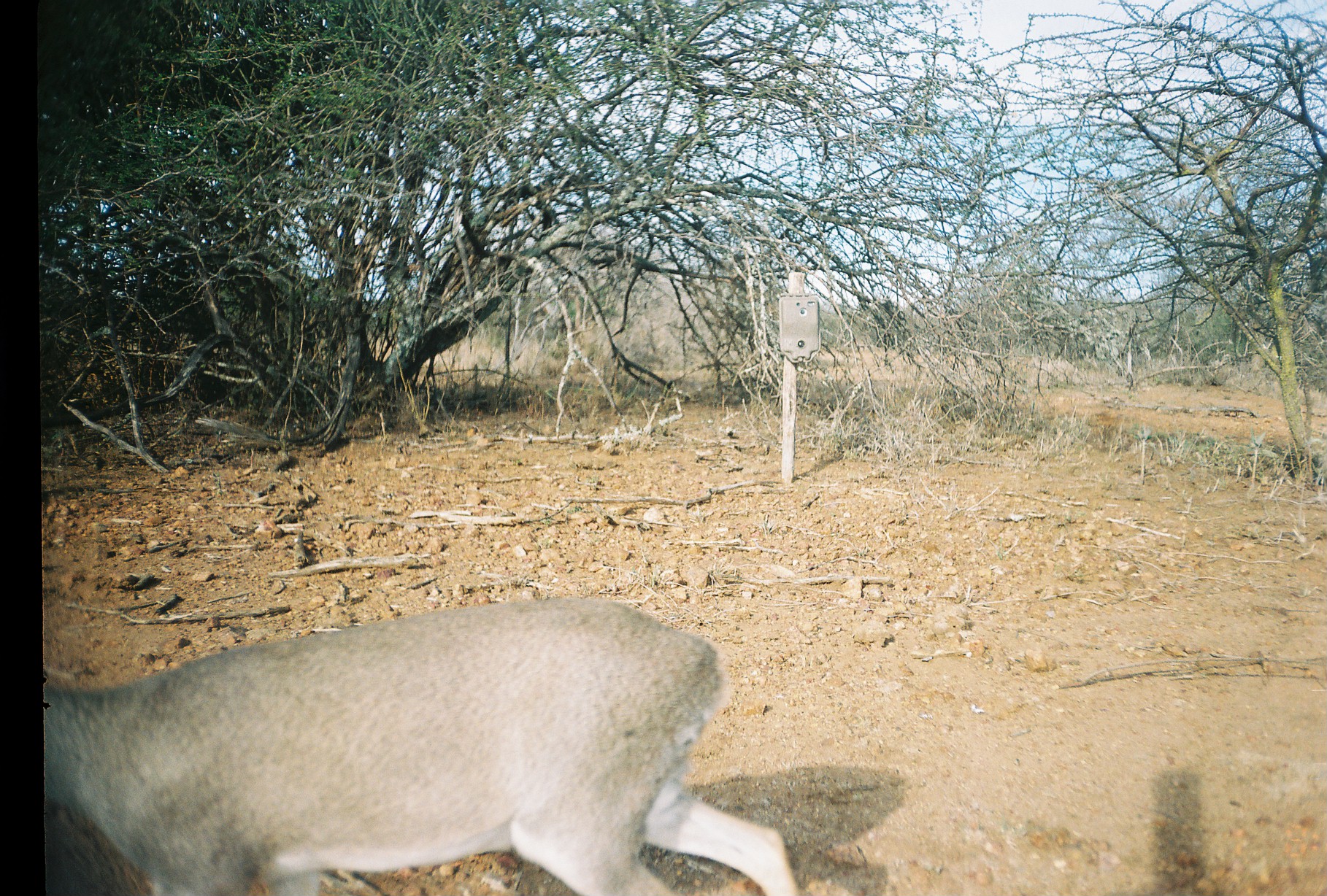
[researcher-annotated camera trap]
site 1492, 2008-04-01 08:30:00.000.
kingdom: Animalia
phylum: Chordata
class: Mammalia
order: Artiodactyla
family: Bovidae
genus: Madoqua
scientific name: Madoqua guentheri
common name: günther's dik-dik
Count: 1.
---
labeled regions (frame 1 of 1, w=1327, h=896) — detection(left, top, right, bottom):
madoqua guentheri: detection(45, 593, 802, 894)